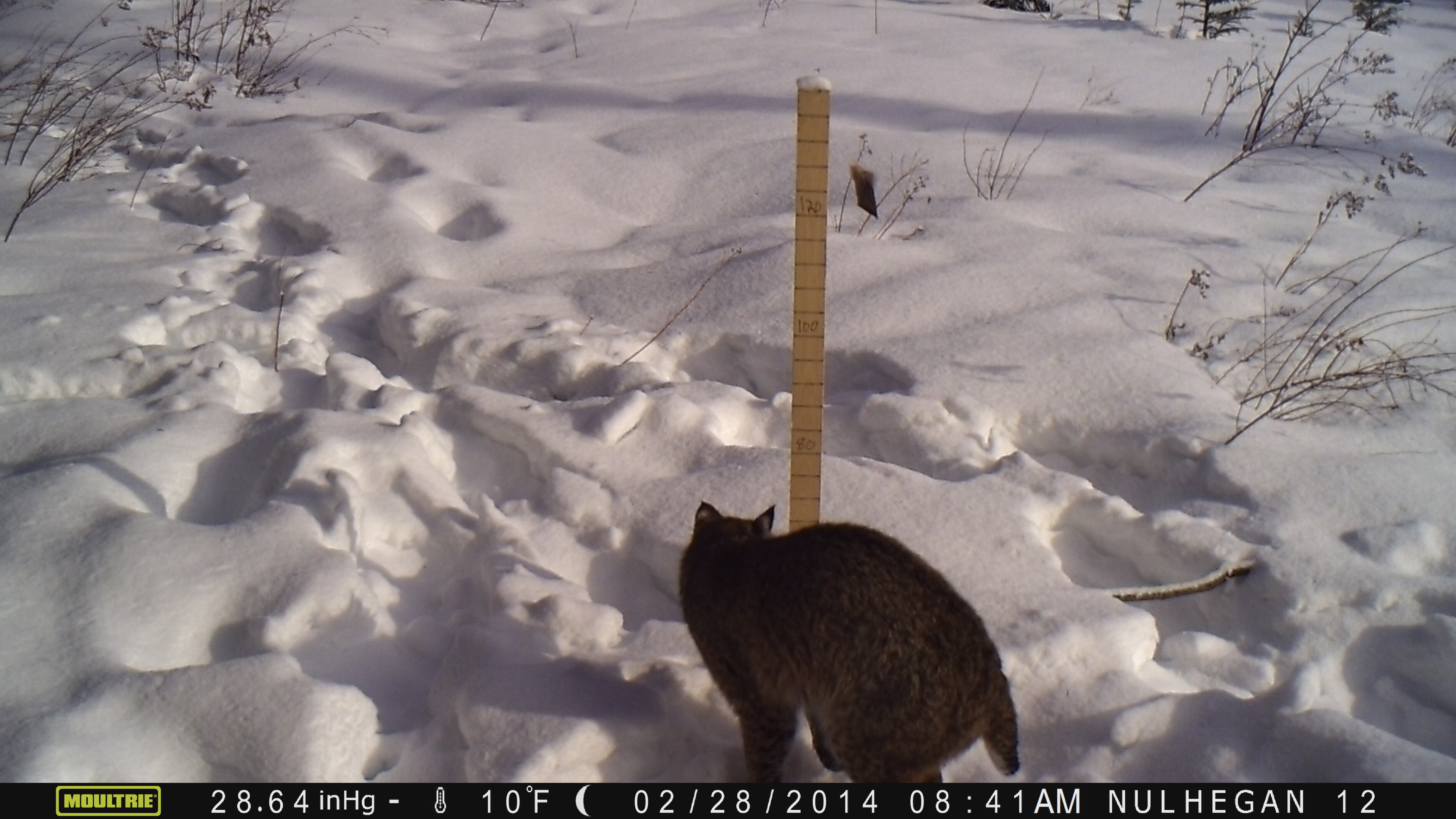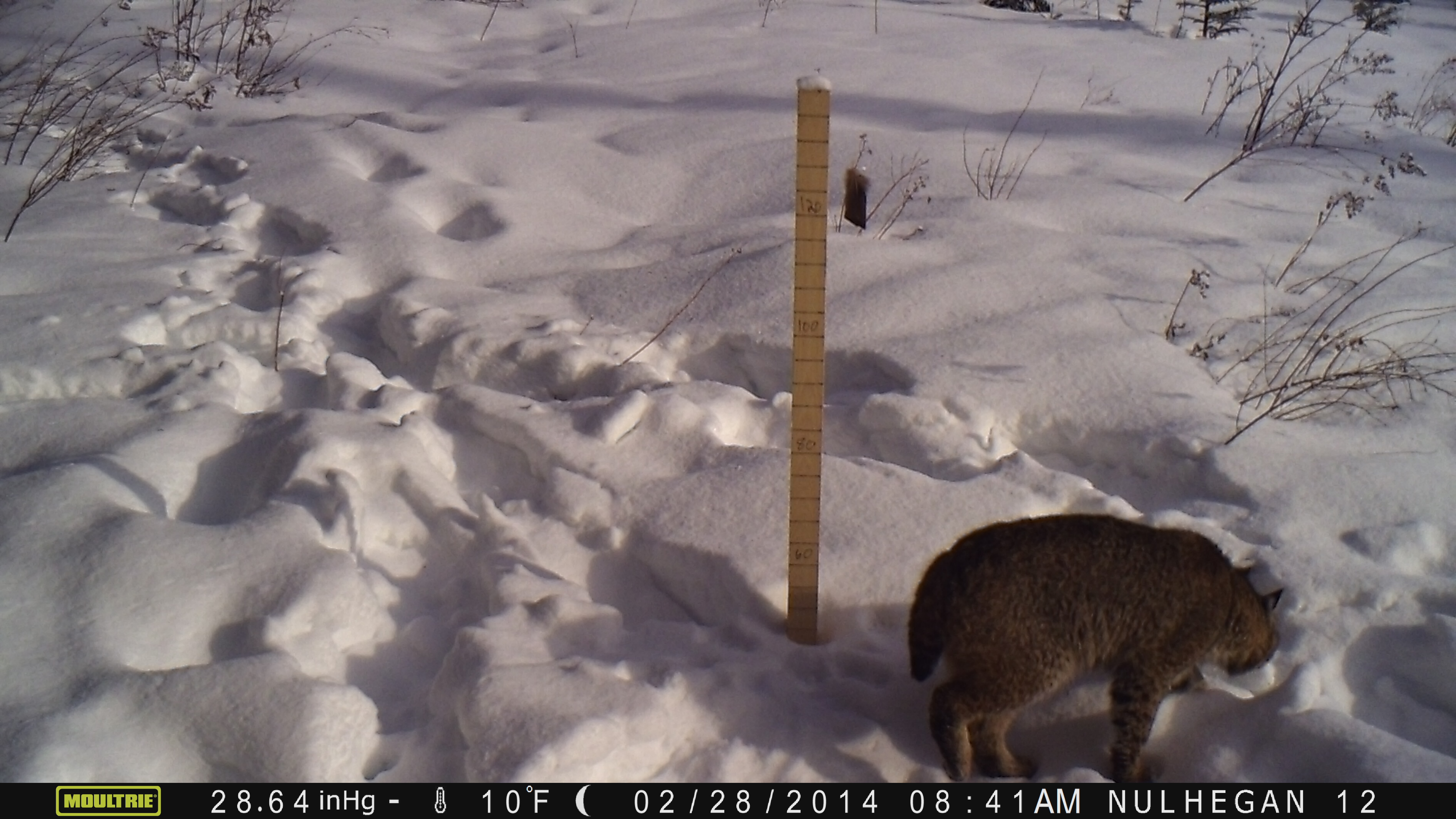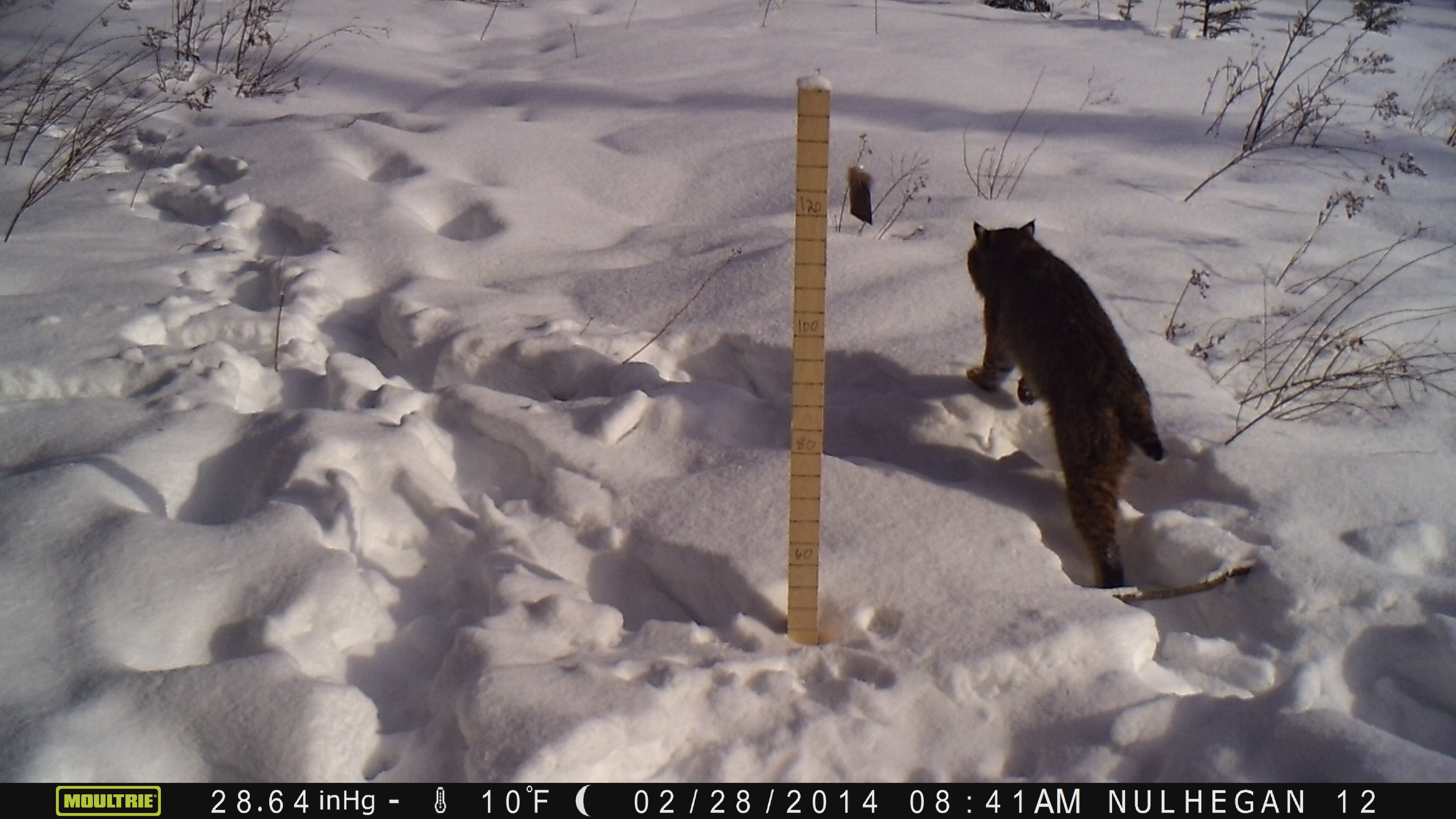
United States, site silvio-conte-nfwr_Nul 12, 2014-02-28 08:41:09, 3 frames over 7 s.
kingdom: Animalia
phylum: Chordata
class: Mammalia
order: Carnivora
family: Felidae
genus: Lynx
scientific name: Lynx rufus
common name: bobcat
Bobcat (Lynx rufus).